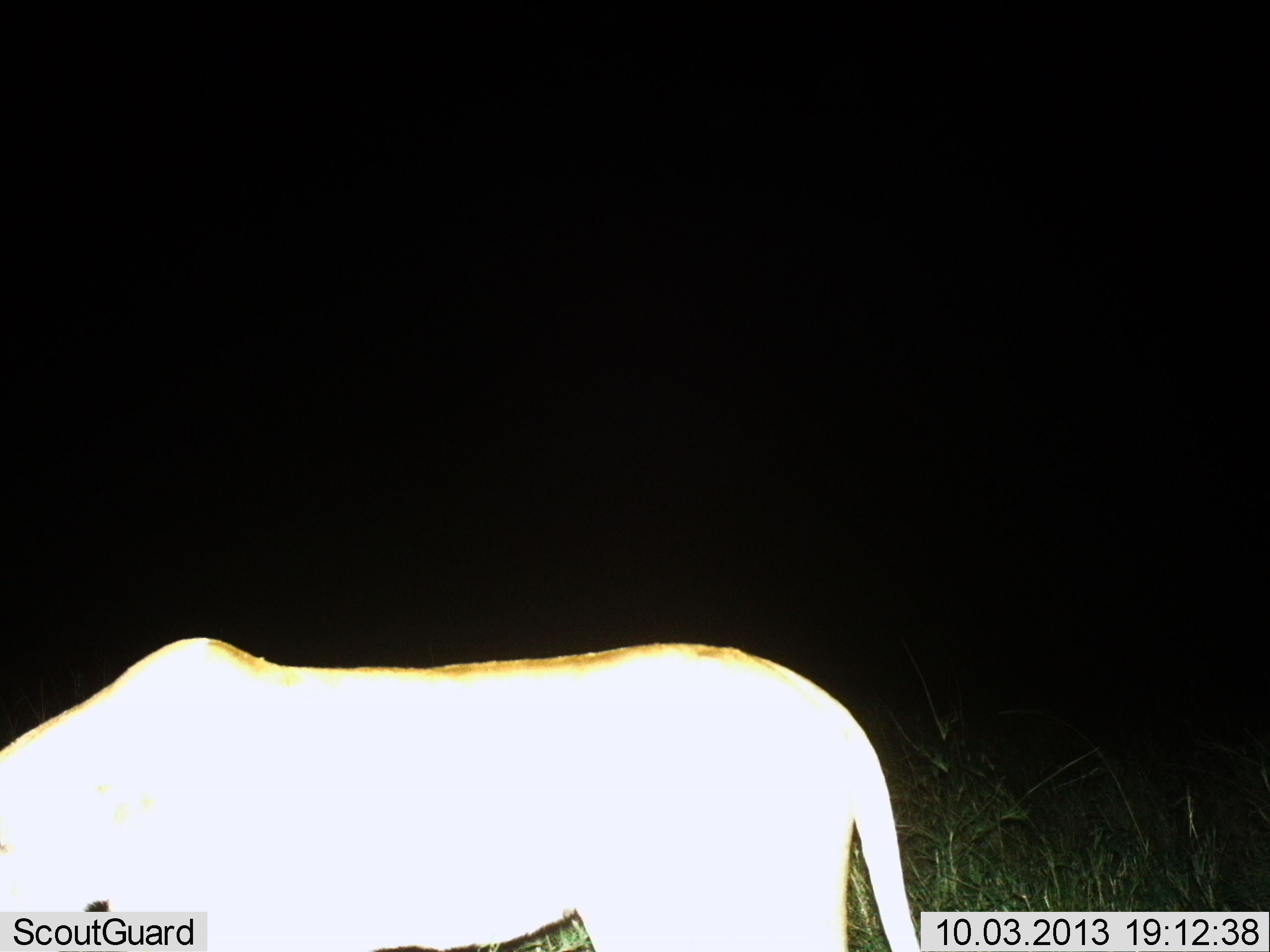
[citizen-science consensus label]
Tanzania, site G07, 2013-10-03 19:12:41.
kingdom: Animalia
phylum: Chordata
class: Mammalia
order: Carnivora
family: Felidae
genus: Panthera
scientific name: Panthera leo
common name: lion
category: lionfemale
Lionfemale (lion) (Panthera leo), count 1. Behavior (volunteer vote fractions): standing 70%, resting 0%, moving 30%, interacting 0%. Young present (vote fraction): 0%. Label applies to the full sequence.